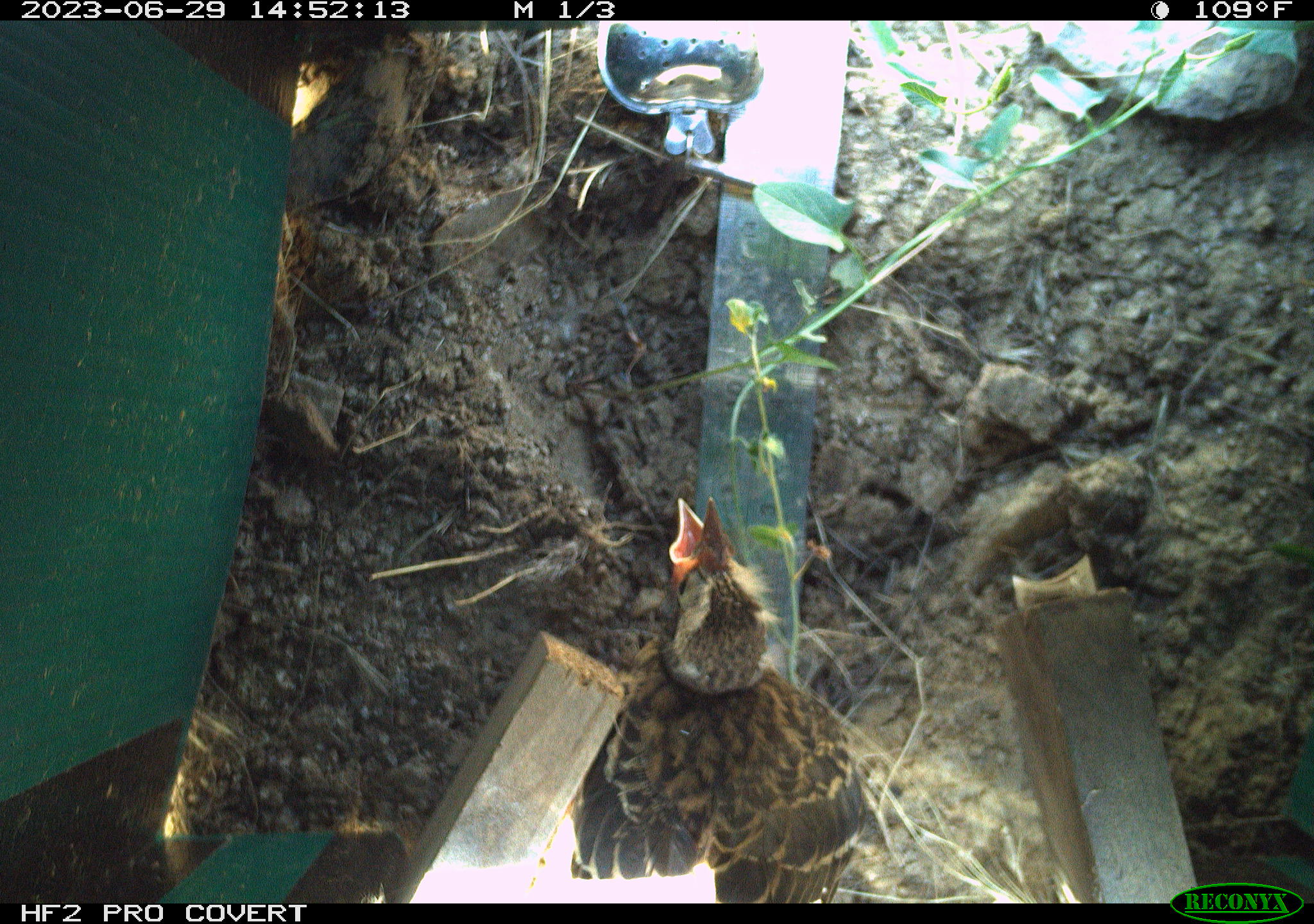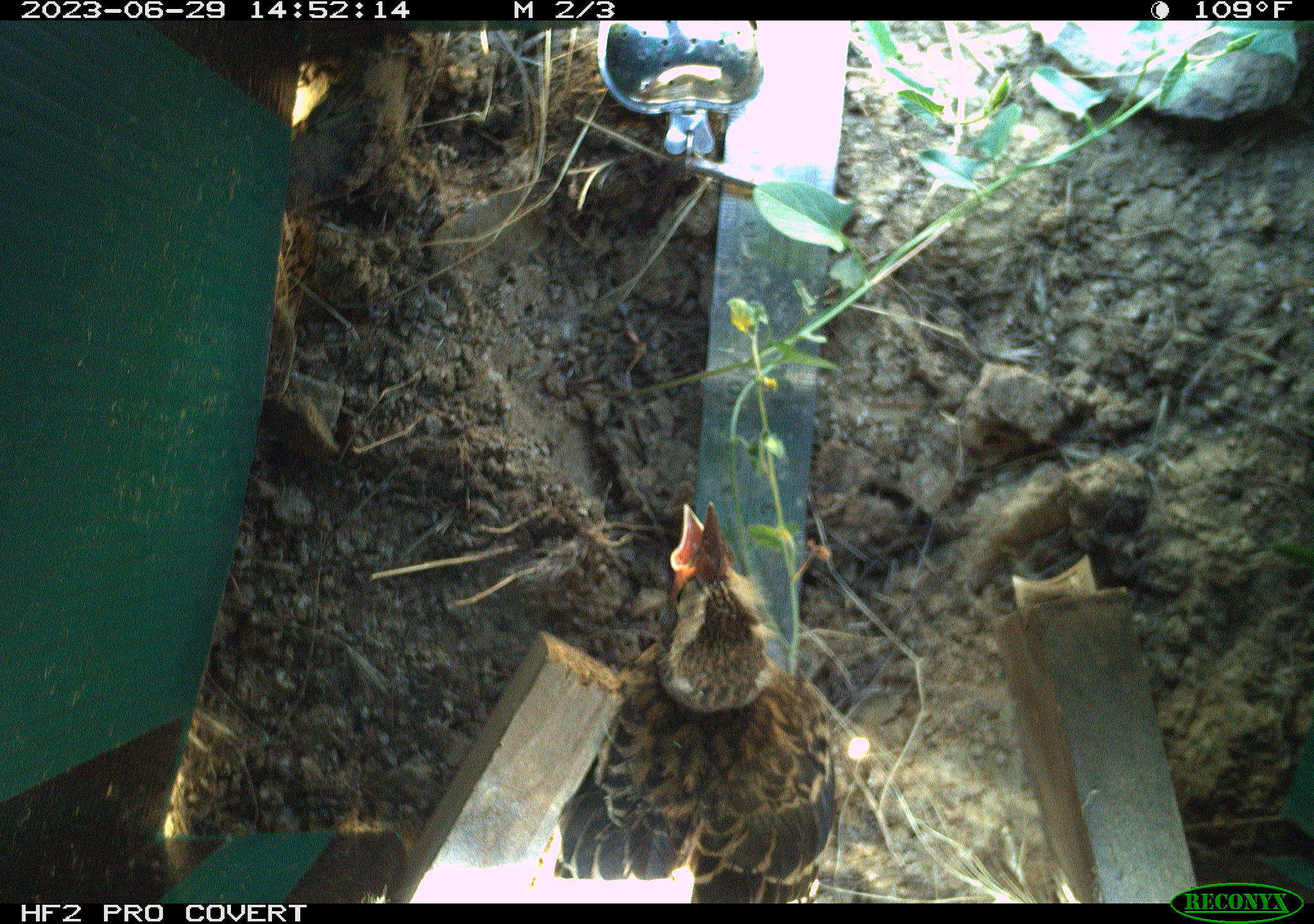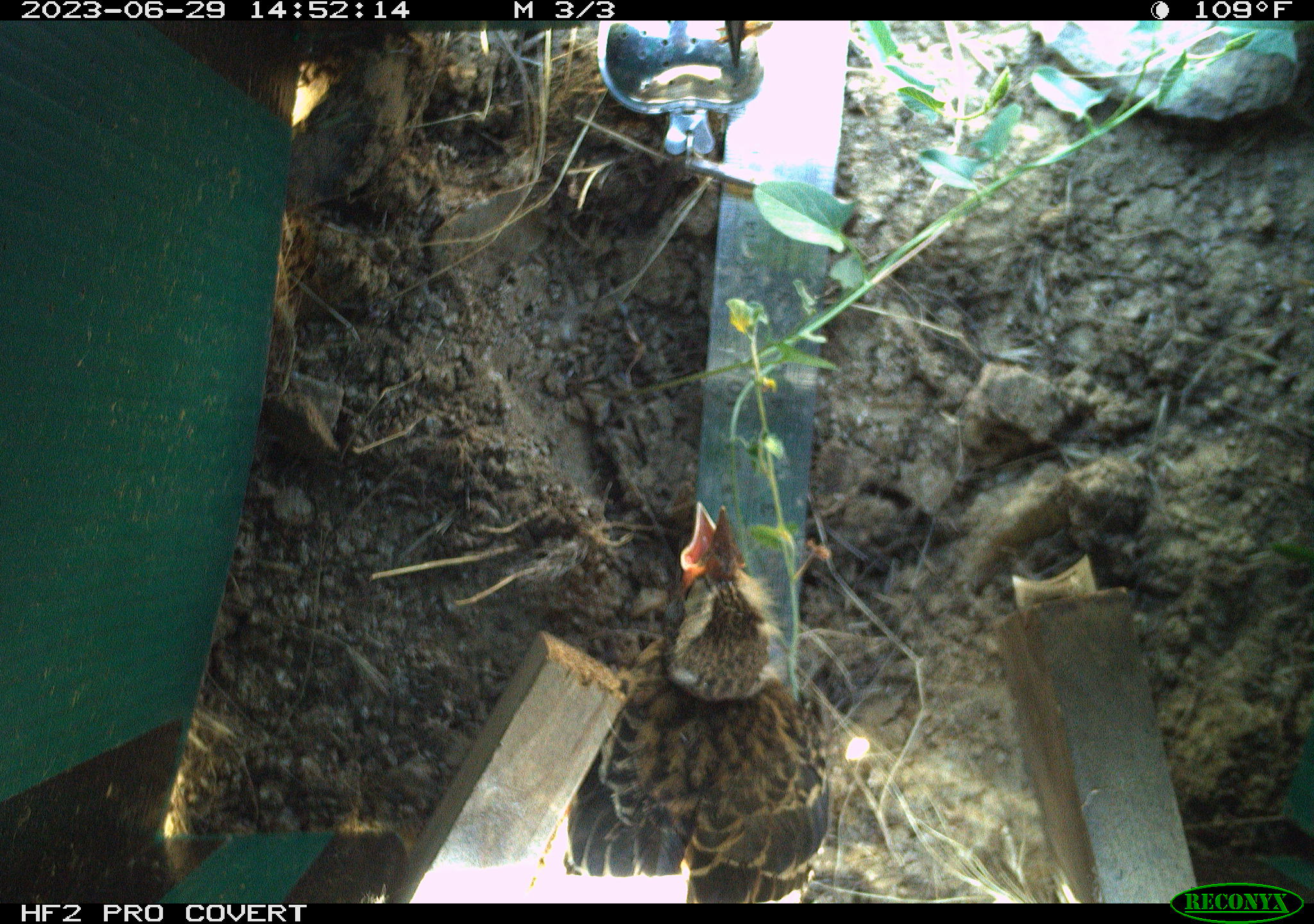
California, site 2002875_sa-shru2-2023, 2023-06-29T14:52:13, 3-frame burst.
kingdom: Animalia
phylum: Chordata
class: Aves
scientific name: Aves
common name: bird